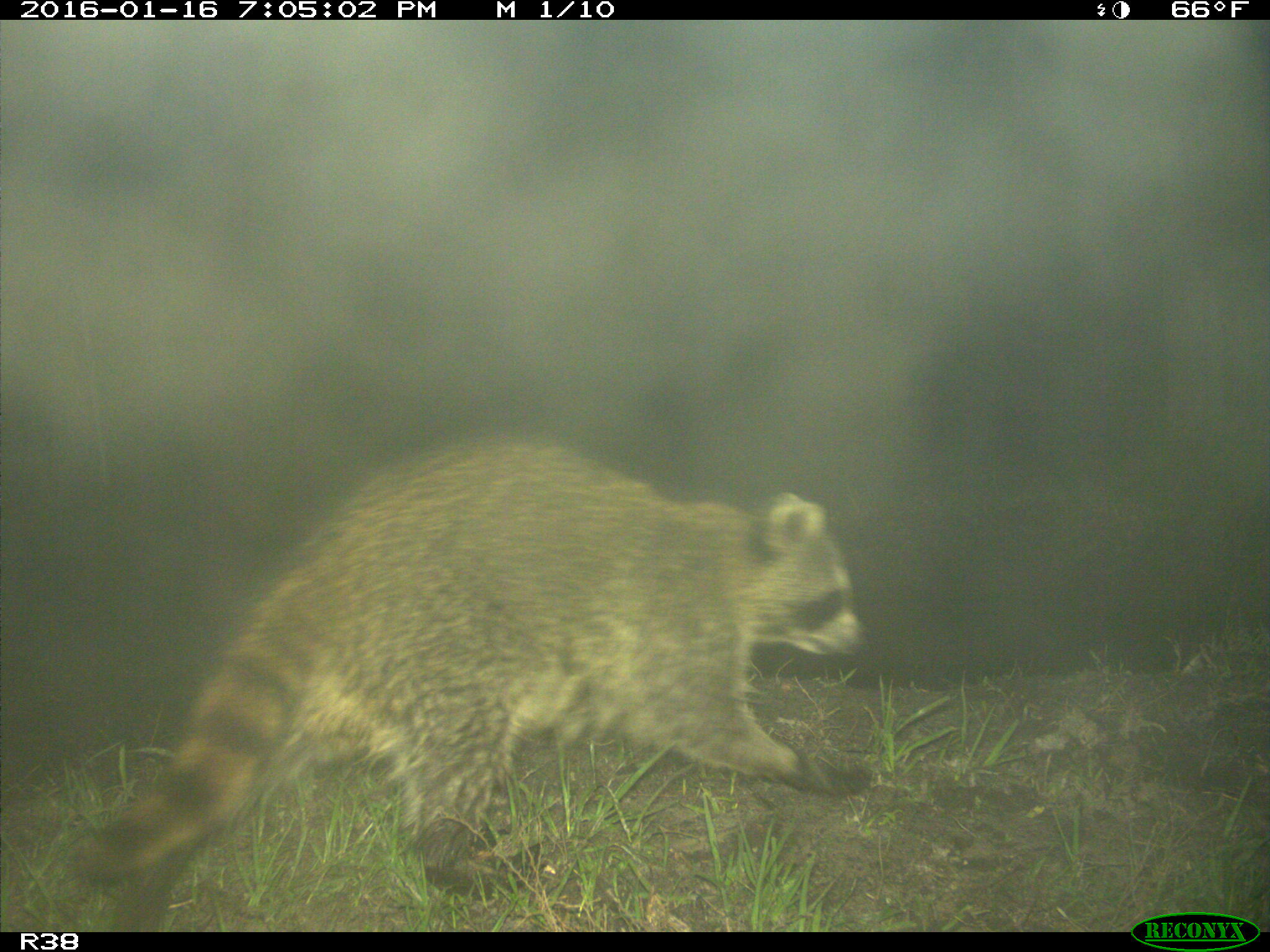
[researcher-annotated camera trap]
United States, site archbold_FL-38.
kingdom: Animalia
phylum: Chordata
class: Mammalia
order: Carnivora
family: Procyonidae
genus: Procyon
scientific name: Procyon lotor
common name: common raccoon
Procyon lotor (common raccoon).